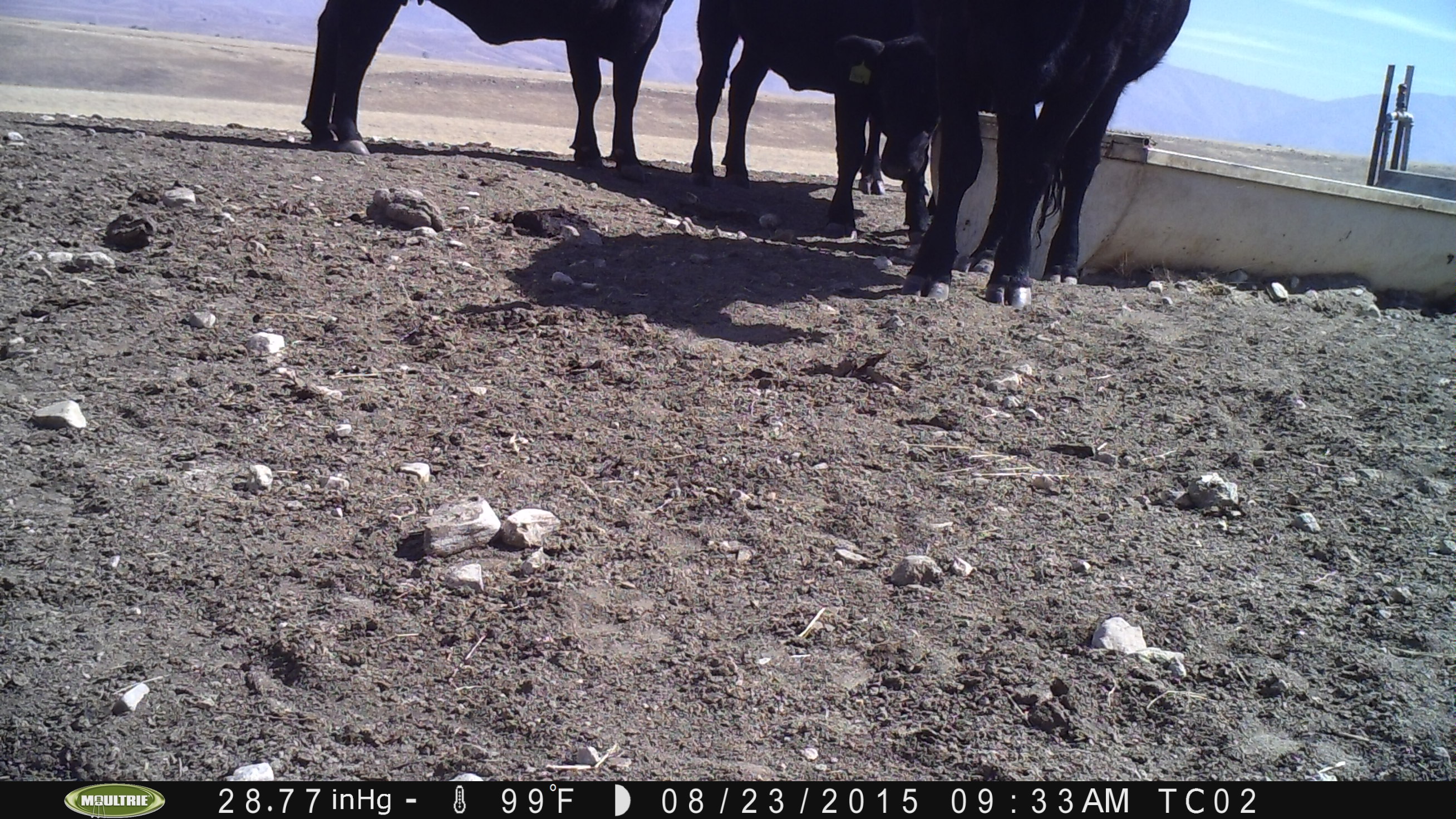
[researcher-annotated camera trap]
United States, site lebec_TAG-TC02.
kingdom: Animalia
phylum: Chordata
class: Mammalia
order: Artiodactyla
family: Bovidae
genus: Bos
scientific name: Bos taurus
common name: domestic cow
Bos taurus (domestic cow).